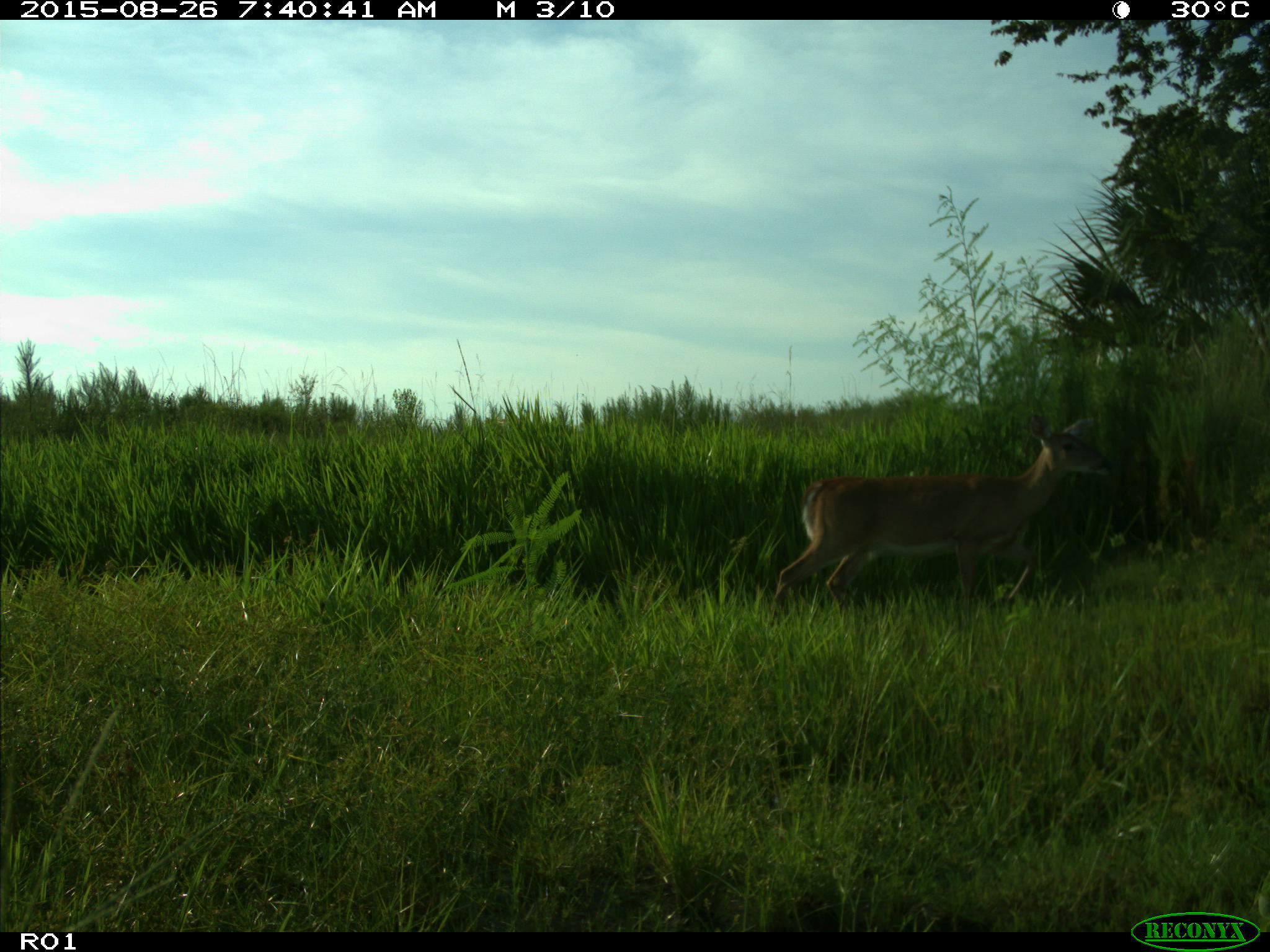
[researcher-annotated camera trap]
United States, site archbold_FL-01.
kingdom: Animalia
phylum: Chordata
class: Mammalia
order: Artiodactyla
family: Cervidae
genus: Odocoileus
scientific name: Odocoileus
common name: deer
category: unidentified deer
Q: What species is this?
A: Unidentified deer (deer) (Odocoileus).